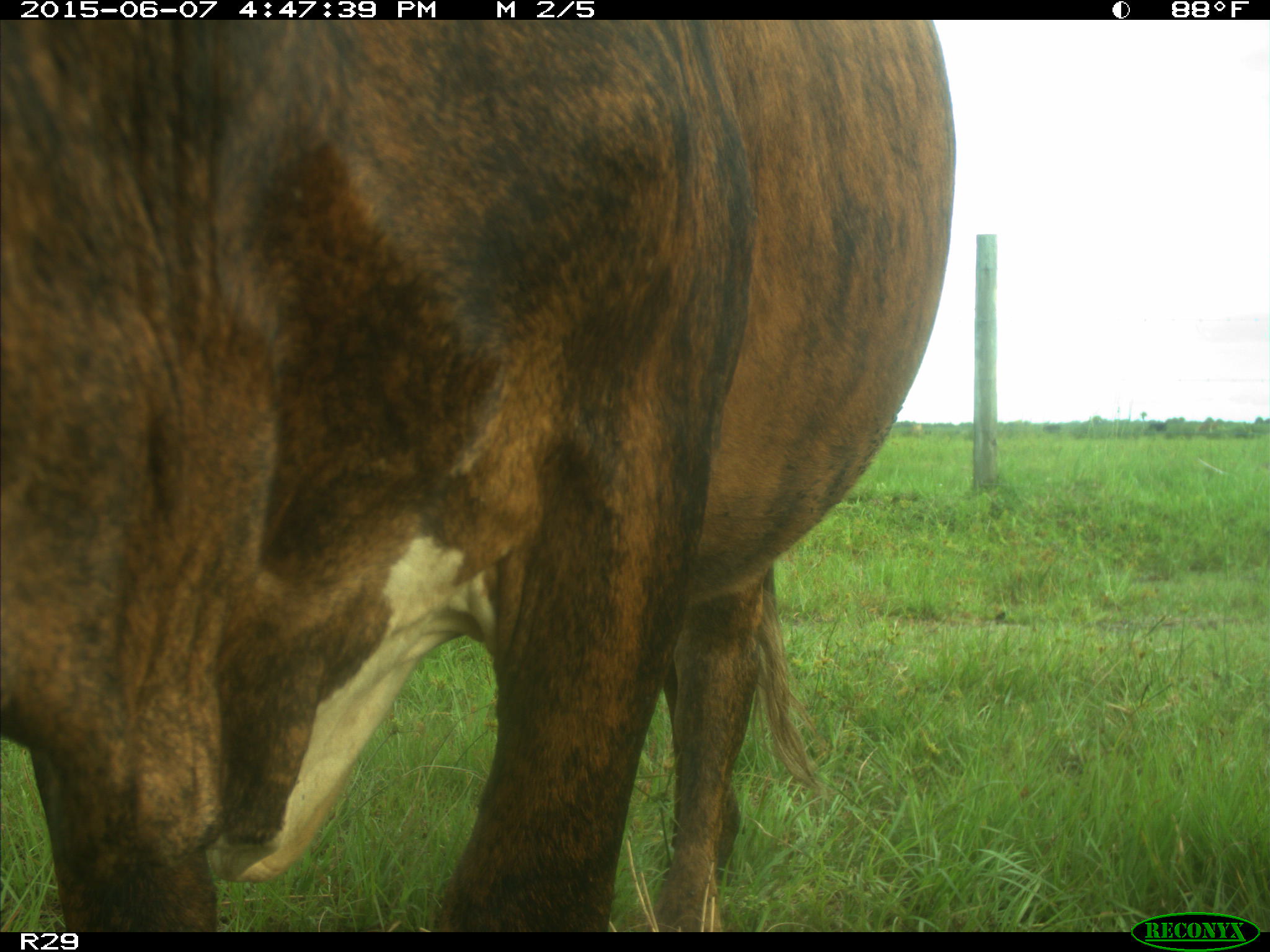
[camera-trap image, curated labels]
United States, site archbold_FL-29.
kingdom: Animalia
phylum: Chordata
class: Mammalia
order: Artiodactyla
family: Bovidae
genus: Bos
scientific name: Bos taurus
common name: domestic cow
Bos taurus (domestic cow).